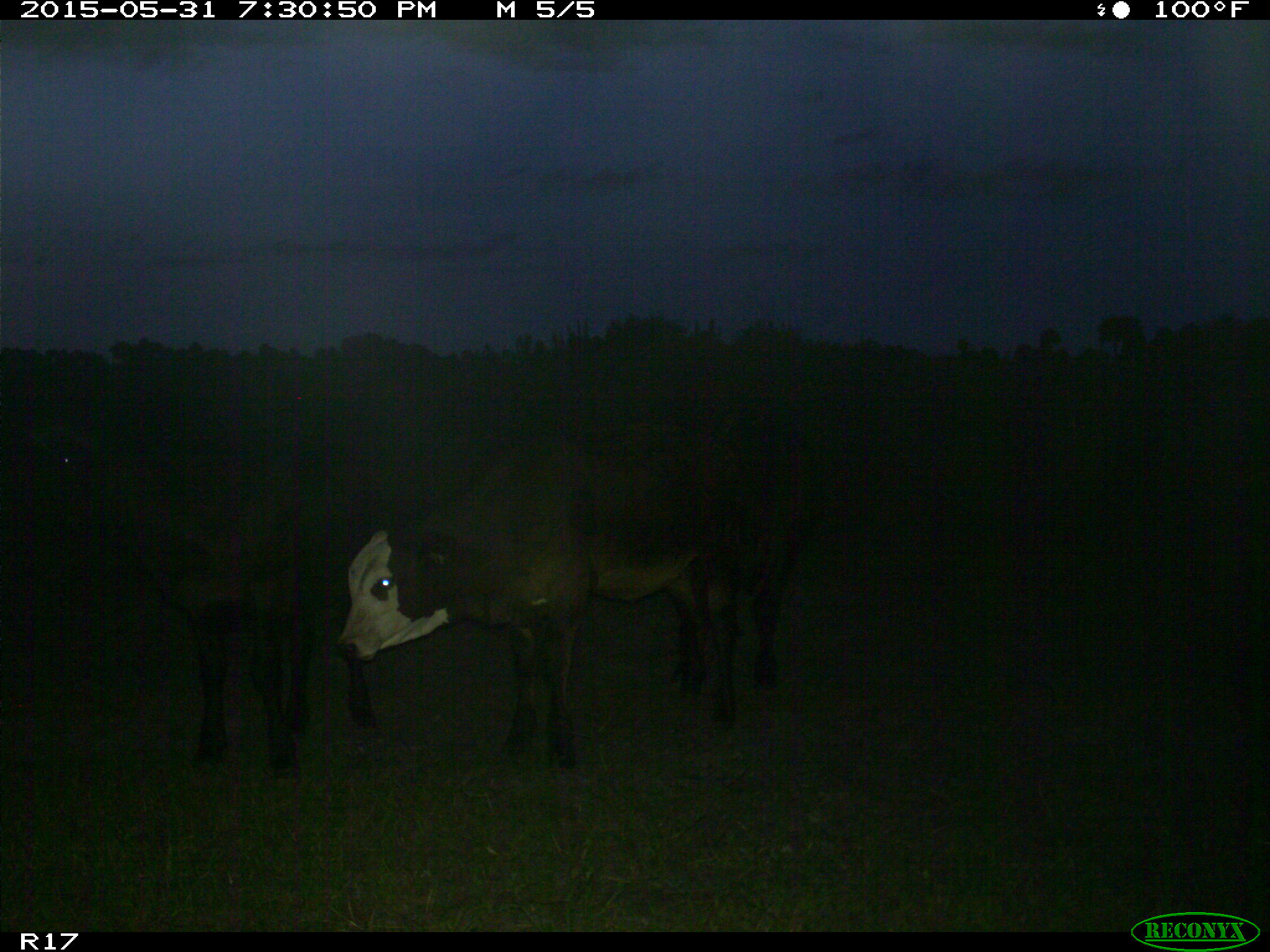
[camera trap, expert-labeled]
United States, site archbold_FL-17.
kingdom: Animalia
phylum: Chordata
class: Mammalia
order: Artiodactyla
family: Bovidae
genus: Bos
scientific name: Bos taurus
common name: domestic cow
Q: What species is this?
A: Bos taurus (domestic cow).